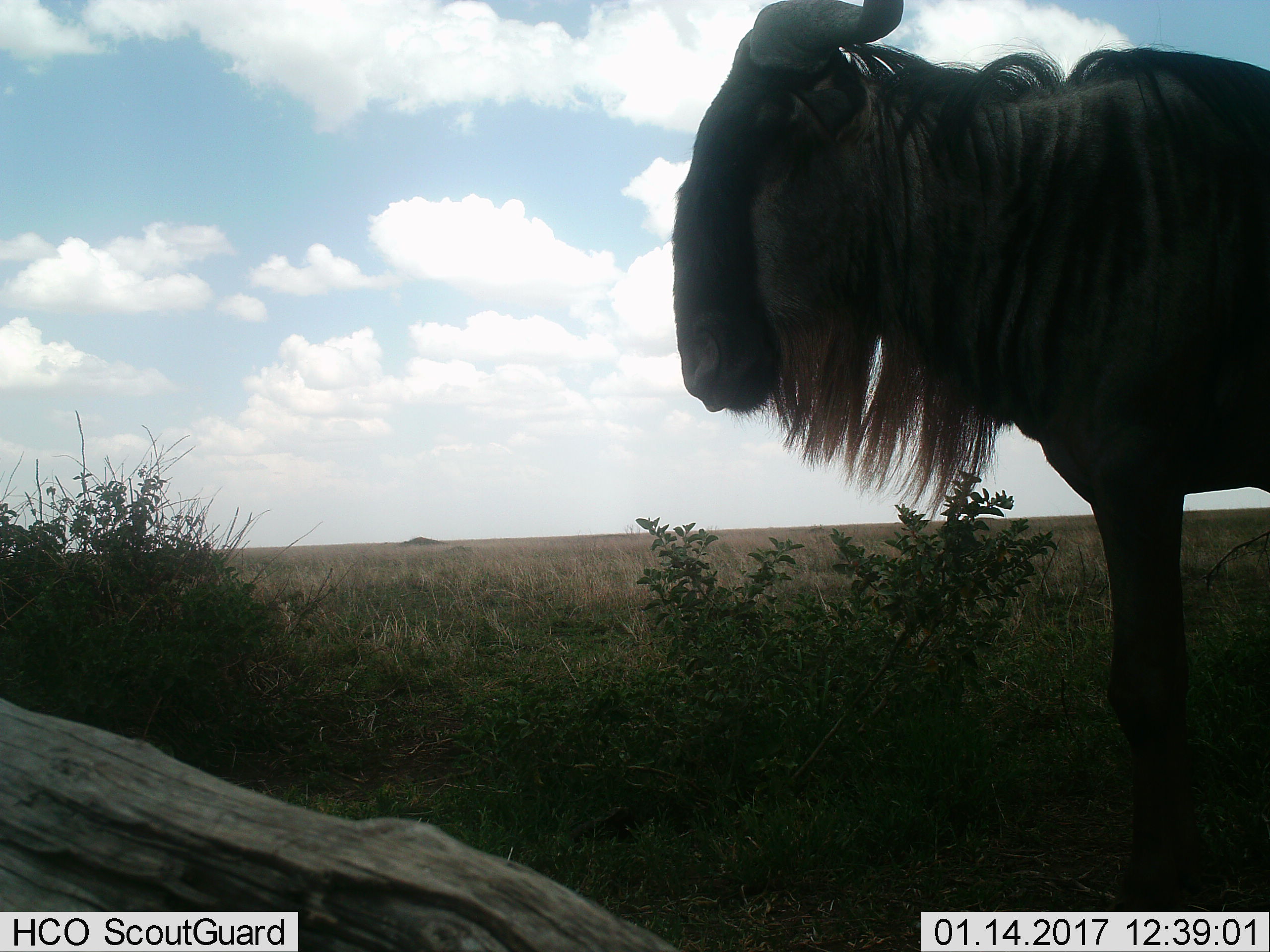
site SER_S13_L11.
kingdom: Animalia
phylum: Chordata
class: Mammalia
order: Artiodactyla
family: Bovidae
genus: Connochaetes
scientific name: Connochaetes taurinus taurinus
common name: blue wildebeest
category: wildebeestblue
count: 1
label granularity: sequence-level